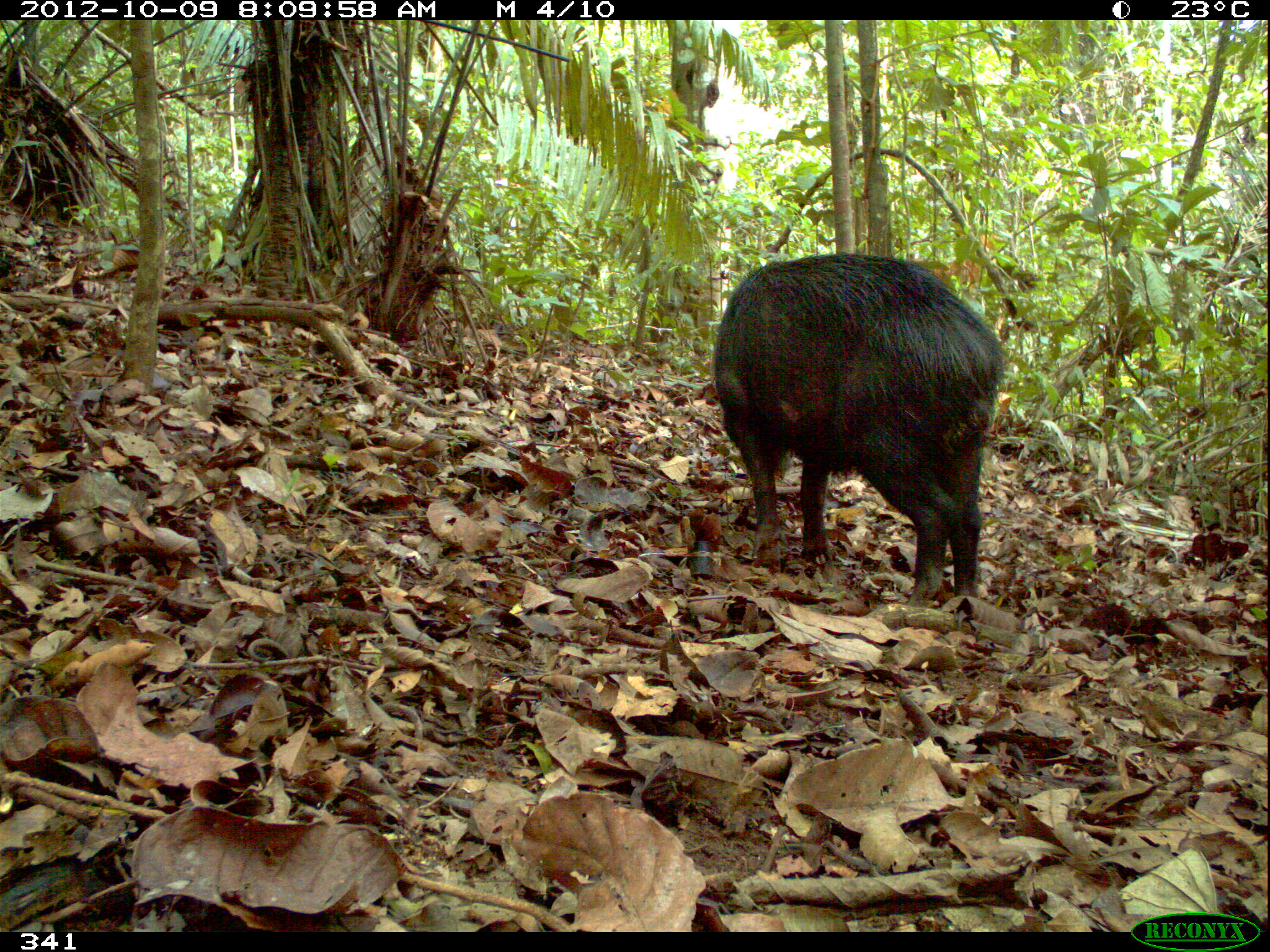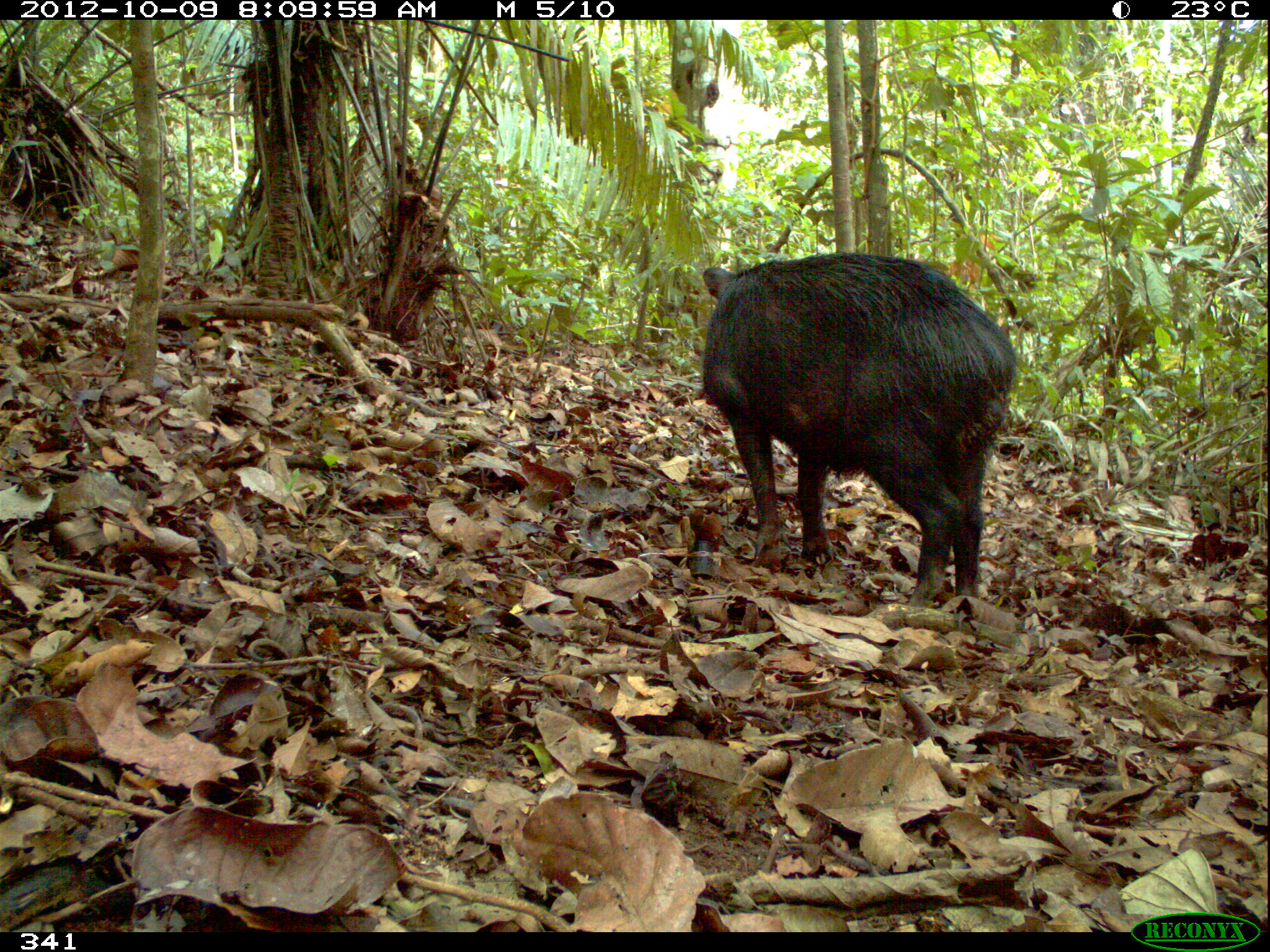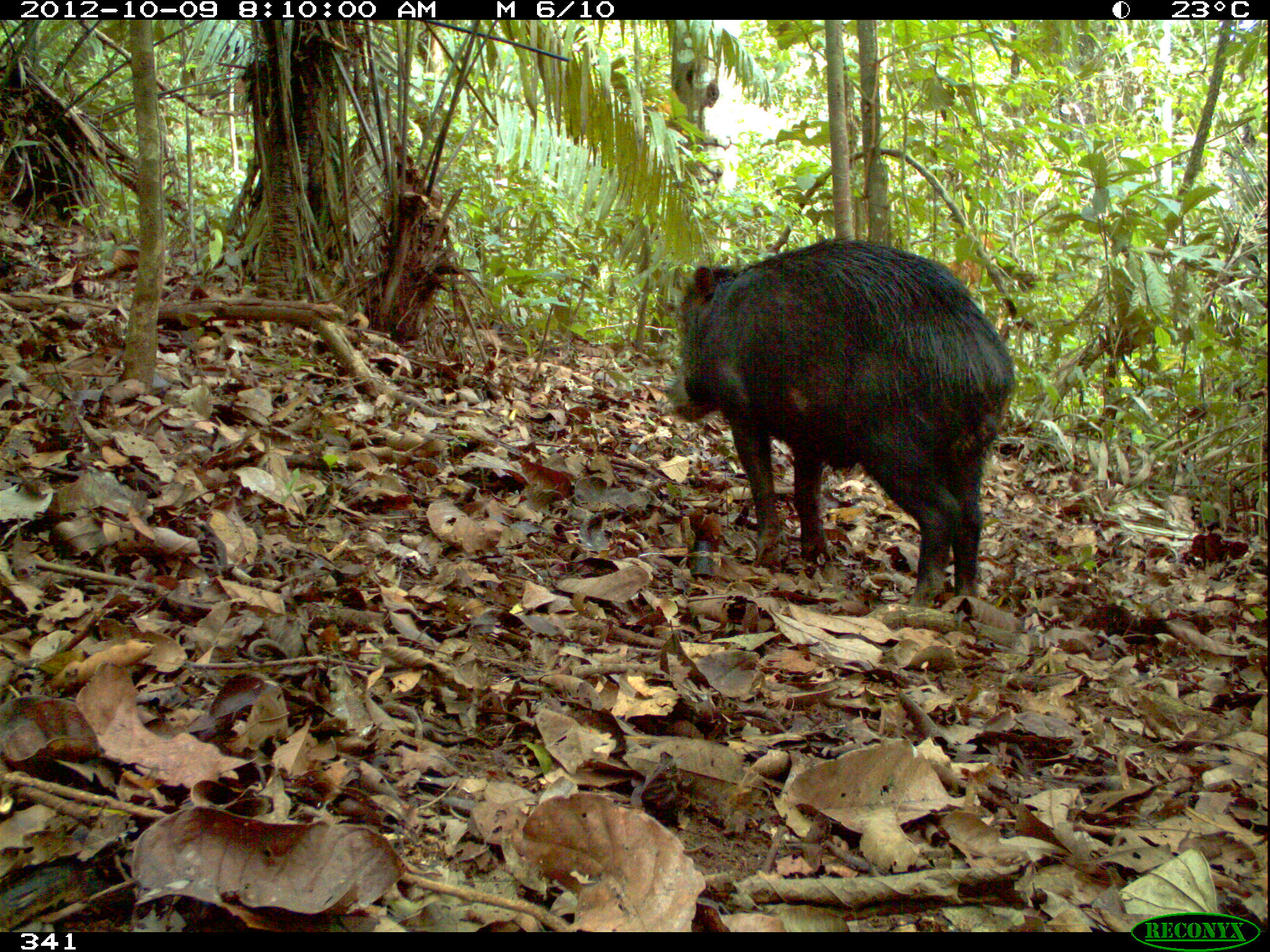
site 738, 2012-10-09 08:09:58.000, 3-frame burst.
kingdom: Animalia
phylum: Chordata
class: Mammalia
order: Artiodactyla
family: Tayassuidae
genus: Tayassu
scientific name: Tayassu pecari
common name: white-lipped peccary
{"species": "Tayassu pecari (white-lipped peccary)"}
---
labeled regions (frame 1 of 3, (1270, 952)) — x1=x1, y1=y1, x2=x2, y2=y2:
tayassu pecari: x1=712, y1=252, x2=1005, y2=601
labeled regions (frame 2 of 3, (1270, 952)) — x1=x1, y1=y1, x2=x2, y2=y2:
tayassu pecari: x1=699, y1=249, x2=1018, y2=607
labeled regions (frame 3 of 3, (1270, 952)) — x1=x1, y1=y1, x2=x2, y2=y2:
tayassu pecari: x1=664, y1=236, x2=1018, y2=612